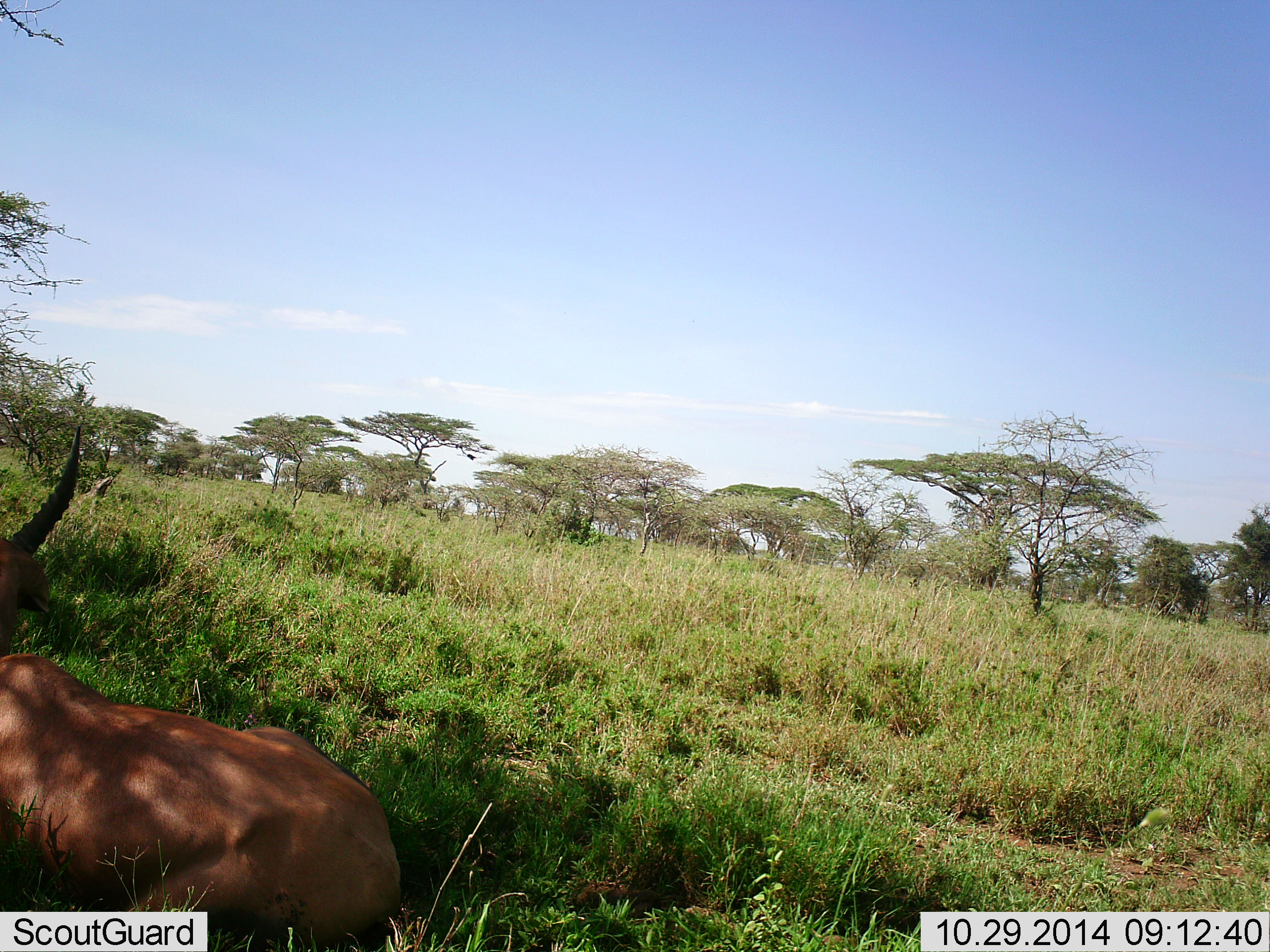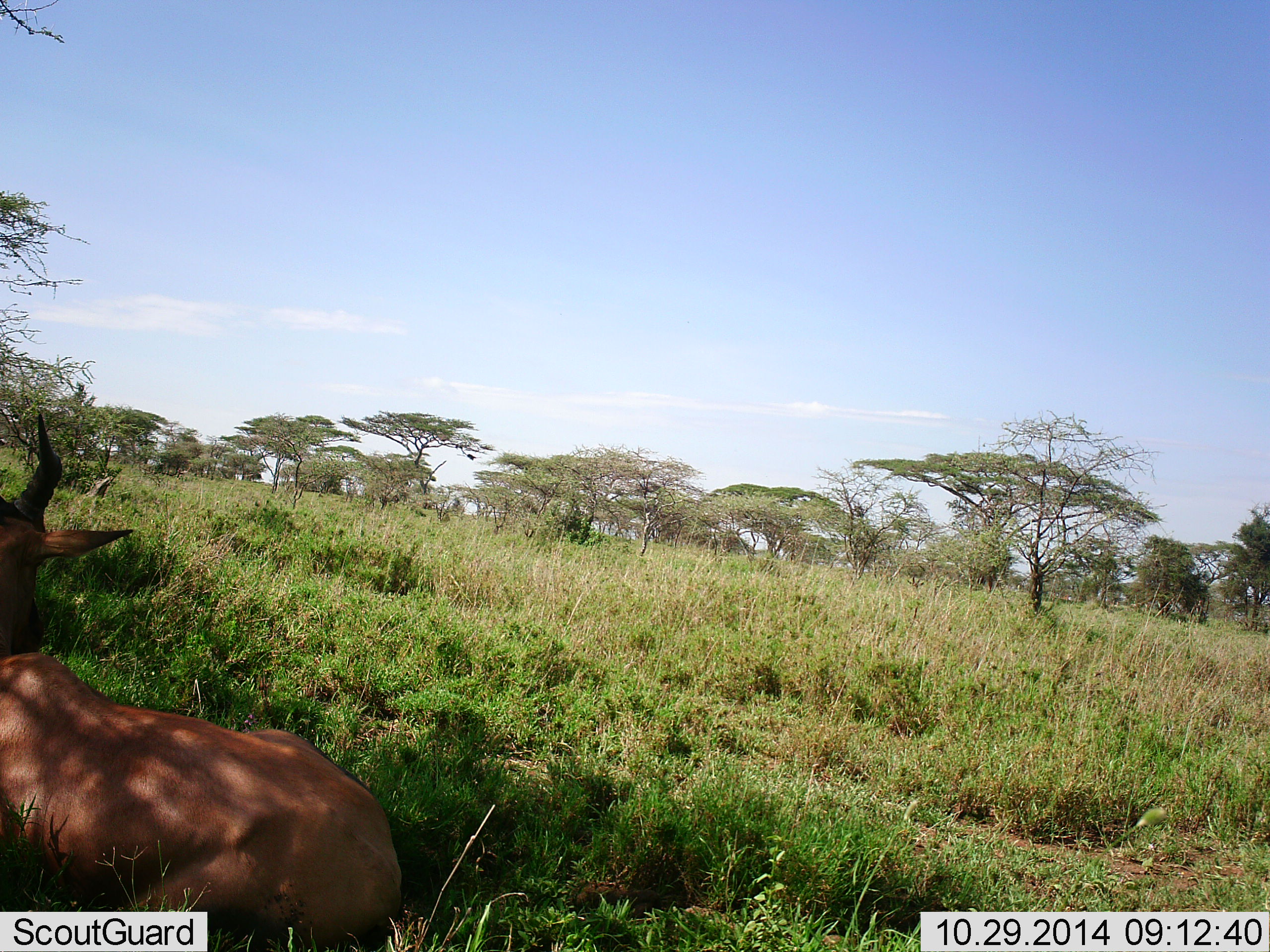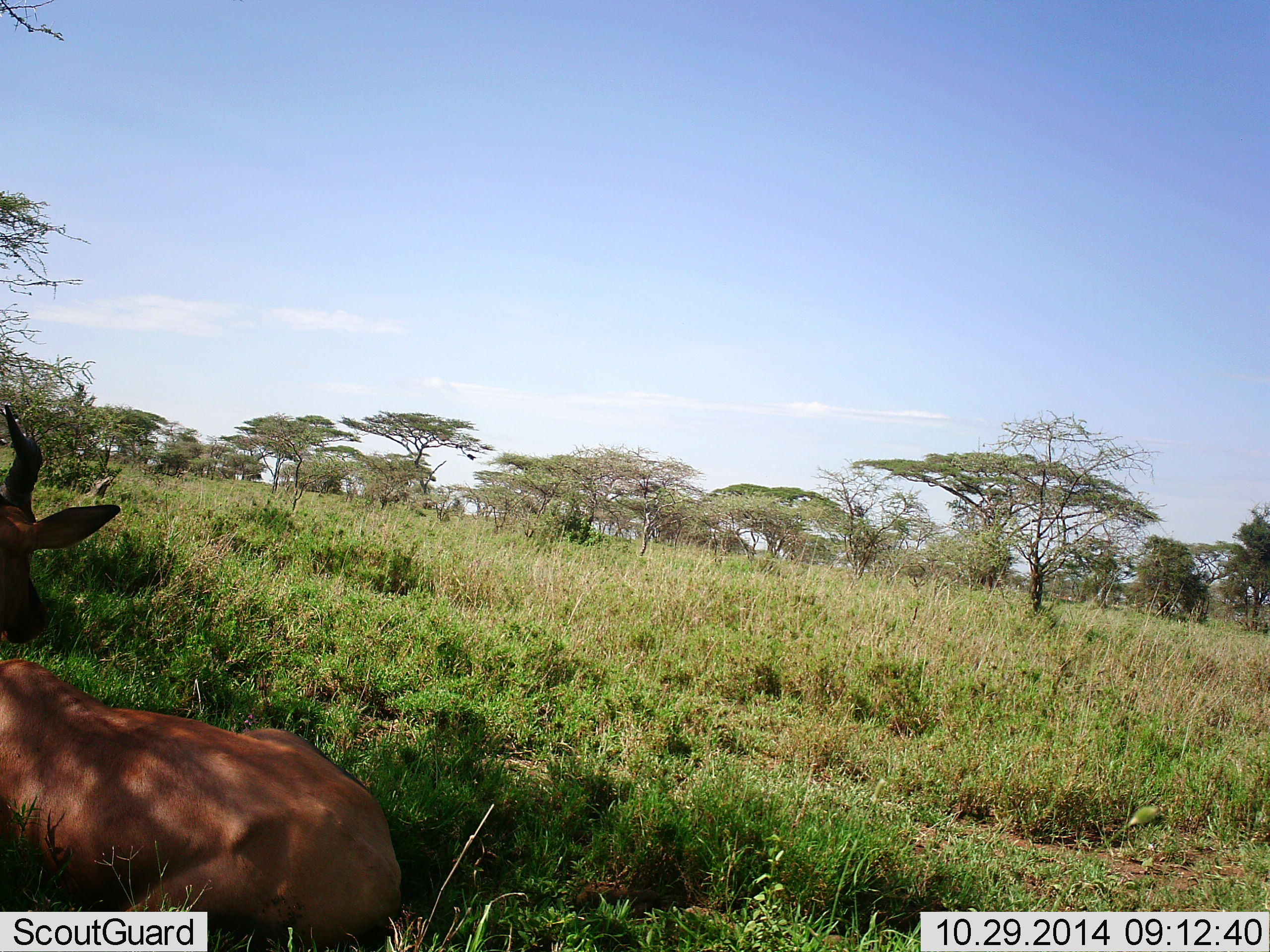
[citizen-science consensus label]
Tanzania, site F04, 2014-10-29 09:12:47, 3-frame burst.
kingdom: Animalia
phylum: Chordata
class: Mammalia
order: Artiodactyla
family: Bovidae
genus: Alcelaphus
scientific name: Alcelaphus buselaphus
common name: hartebeest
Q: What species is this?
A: Hartebeest (Alcelaphus buselaphus).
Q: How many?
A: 1.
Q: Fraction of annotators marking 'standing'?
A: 10%.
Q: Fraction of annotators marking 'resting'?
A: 100%.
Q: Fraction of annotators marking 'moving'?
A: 0%.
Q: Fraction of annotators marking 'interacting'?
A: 0%.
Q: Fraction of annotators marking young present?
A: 0%.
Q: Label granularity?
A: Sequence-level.